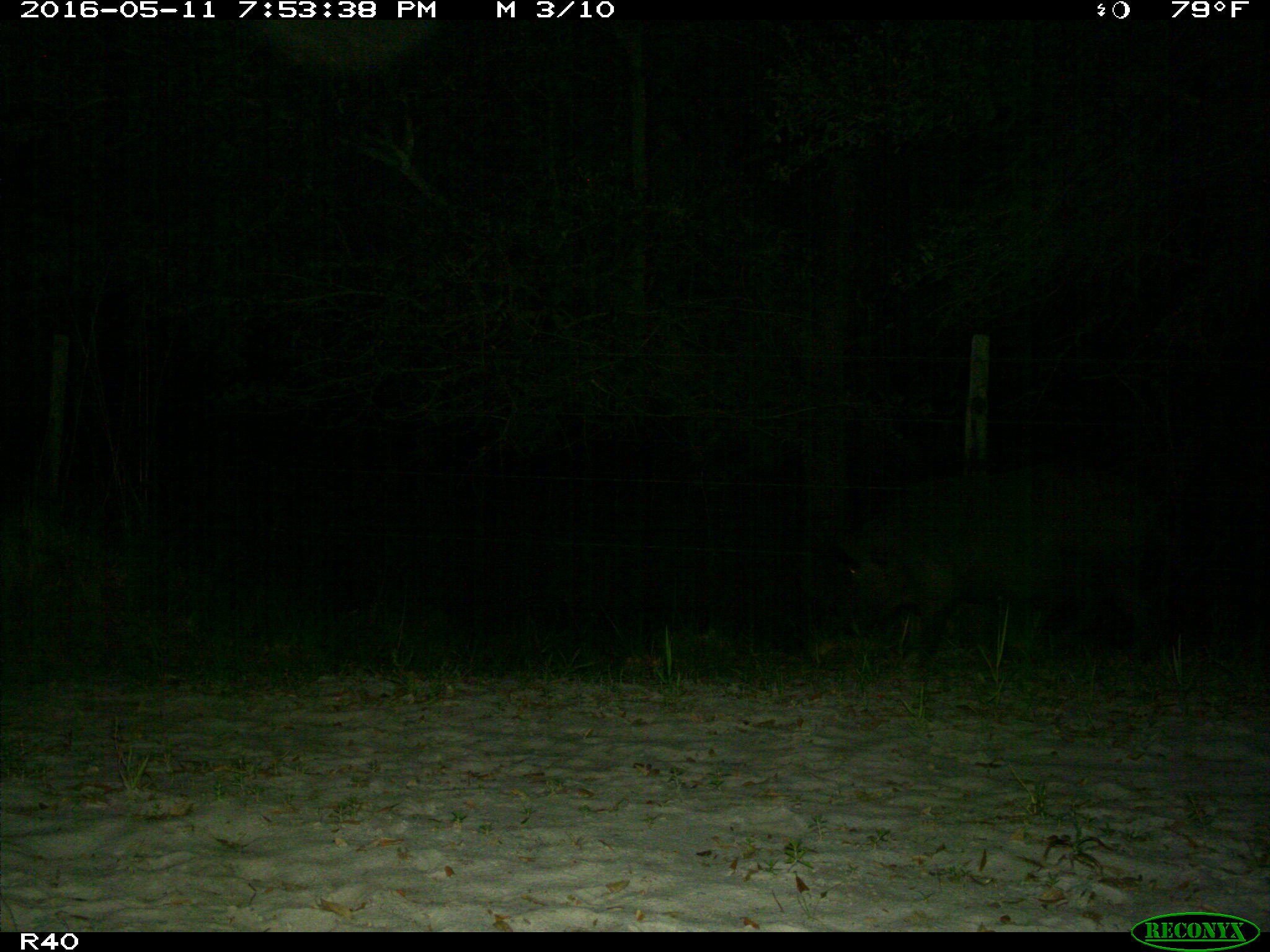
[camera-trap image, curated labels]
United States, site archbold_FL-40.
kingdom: Animalia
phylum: Chordata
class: Mammalia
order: Artiodactyla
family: Suidae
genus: Sus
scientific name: Sus scrofa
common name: wild boar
Sus scrofa (wild boar).